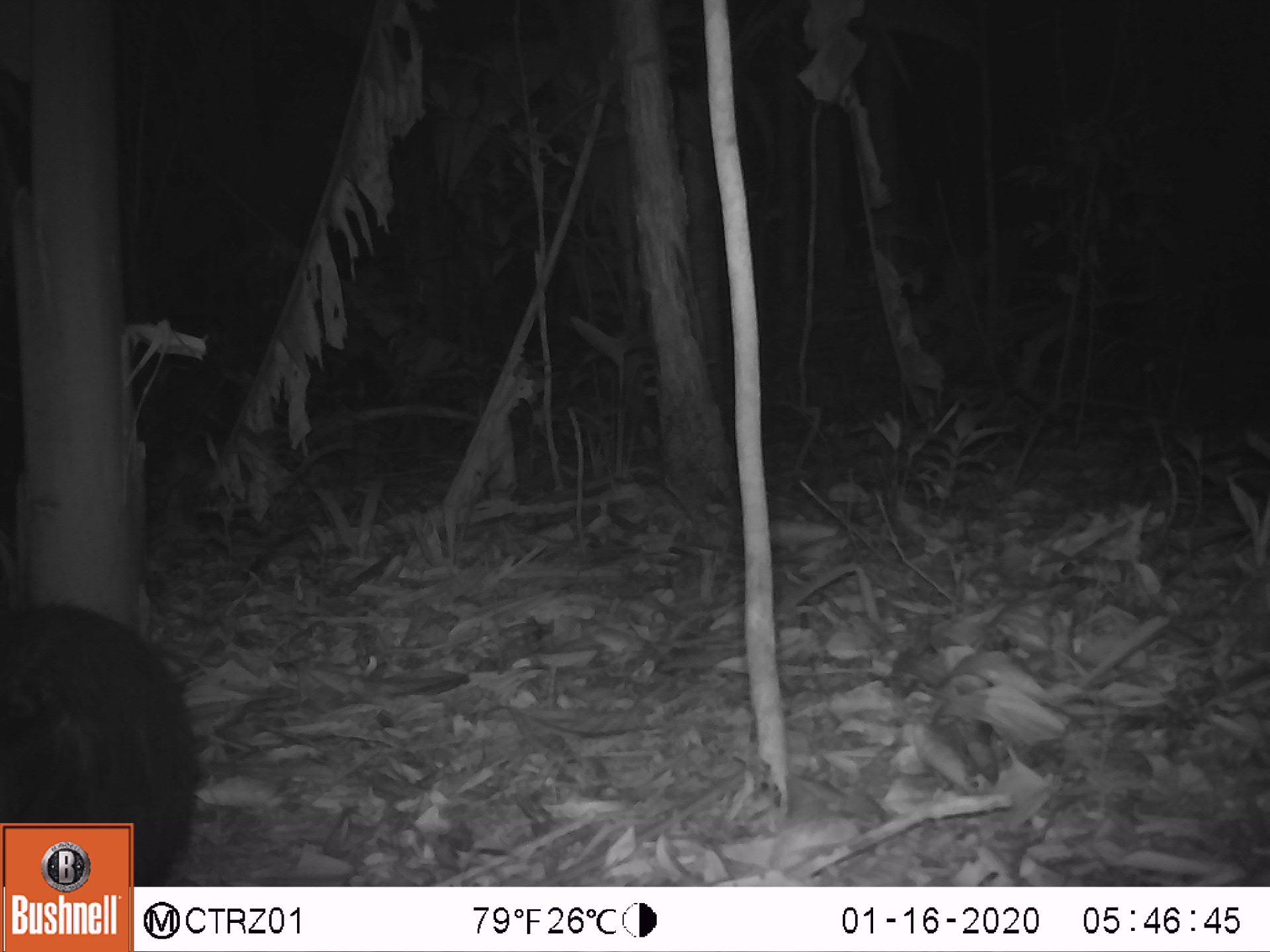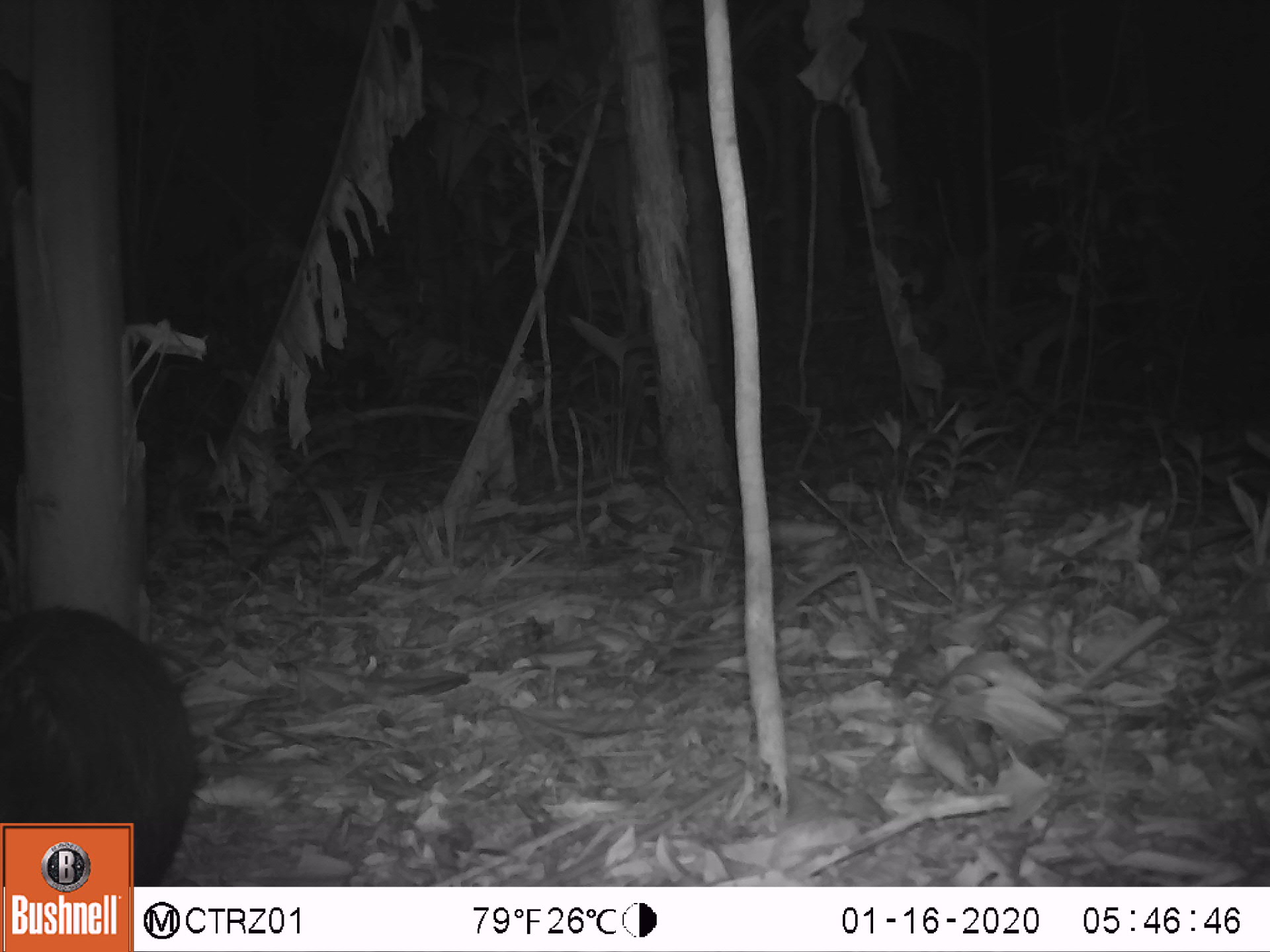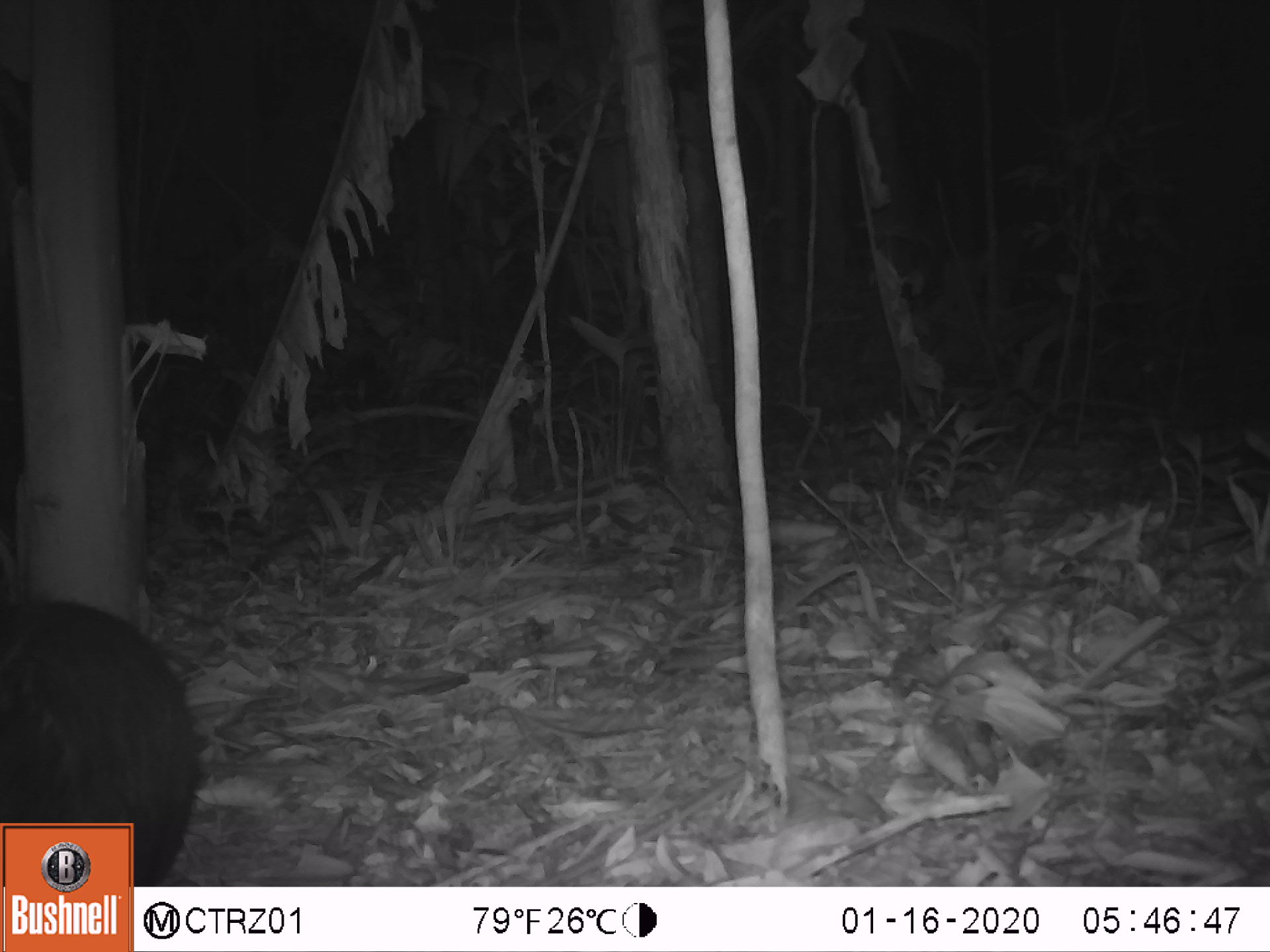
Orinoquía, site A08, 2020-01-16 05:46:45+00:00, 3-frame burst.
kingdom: Animalia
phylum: Chordata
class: Mammalia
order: Rodentia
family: Dasyproctidae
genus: Dasyprocta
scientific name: Dasyprocta fuliginosa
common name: black agouti